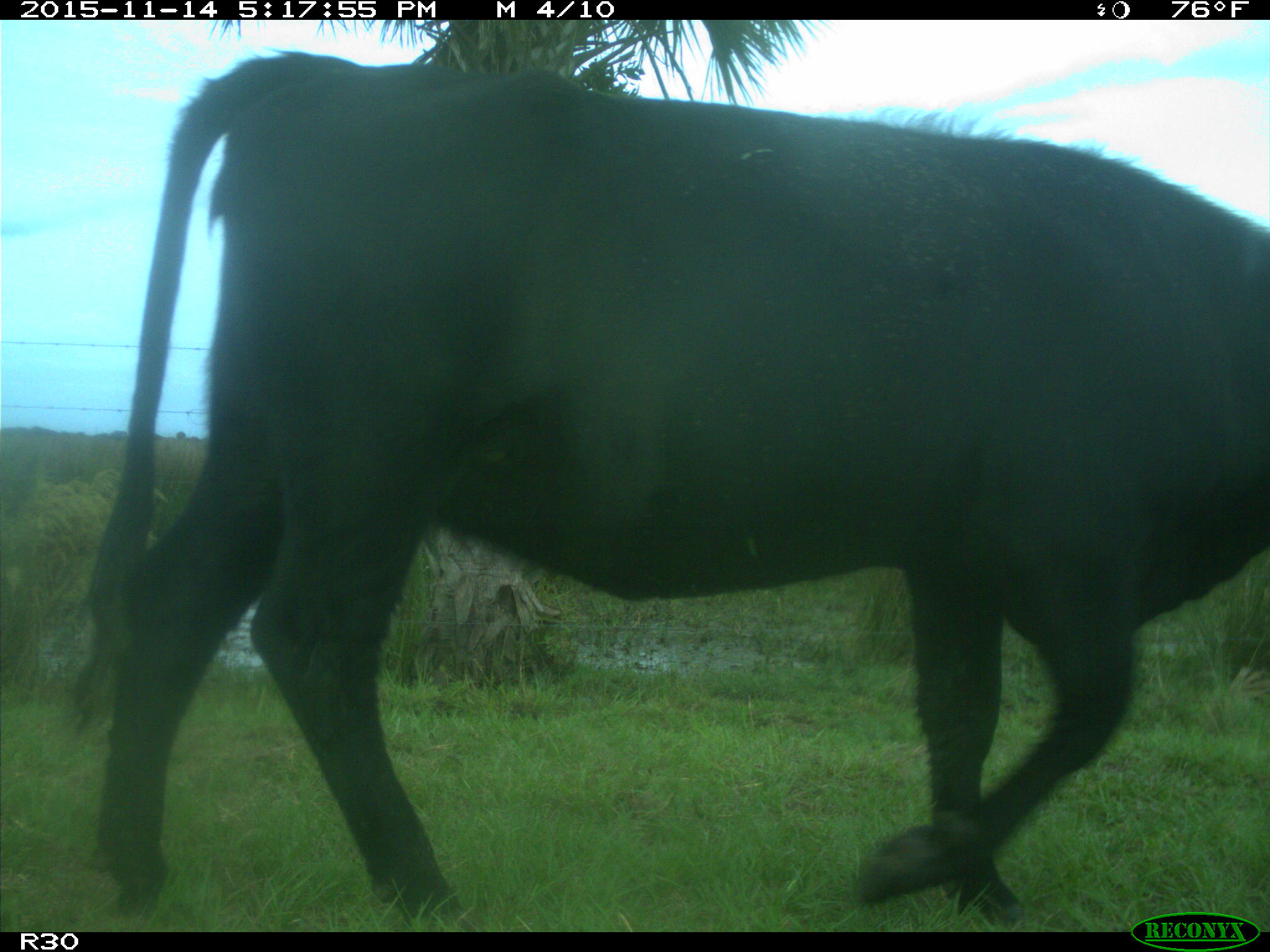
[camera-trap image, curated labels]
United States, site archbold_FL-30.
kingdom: Animalia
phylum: Chordata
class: Mammalia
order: Artiodactyla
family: Bovidae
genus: Bos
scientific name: Bos taurus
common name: domestic cow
Bos taurus (domestic cow).